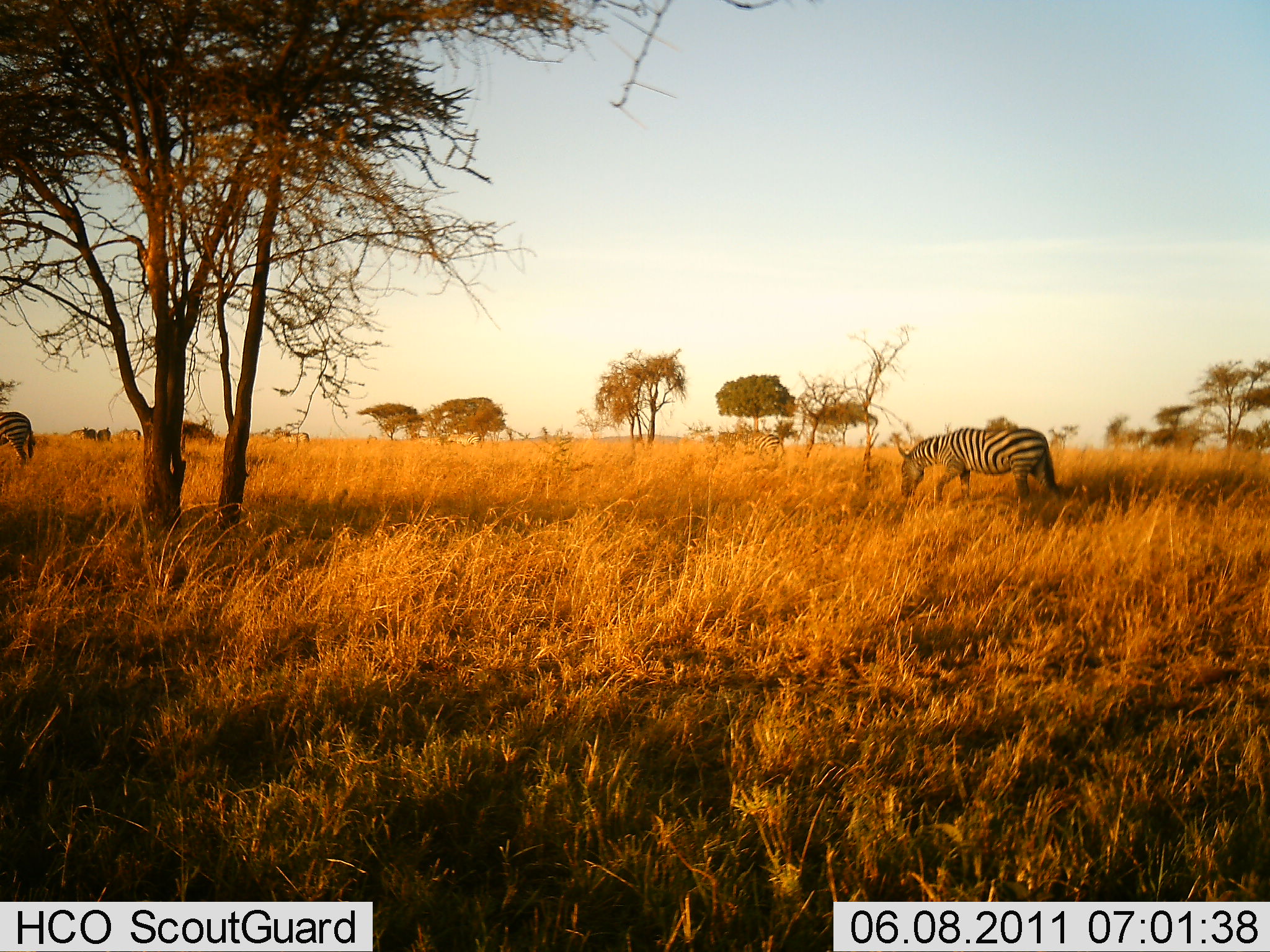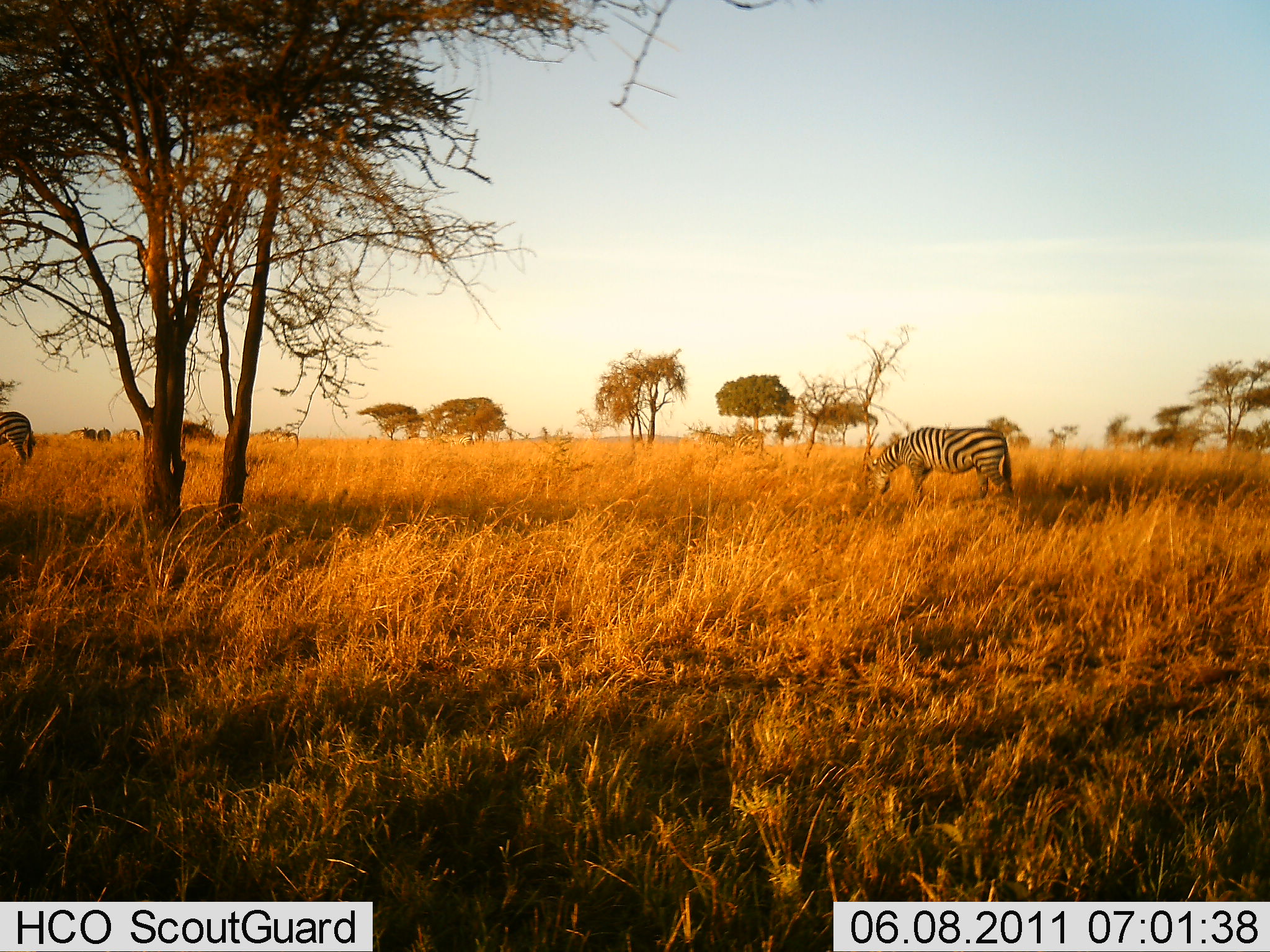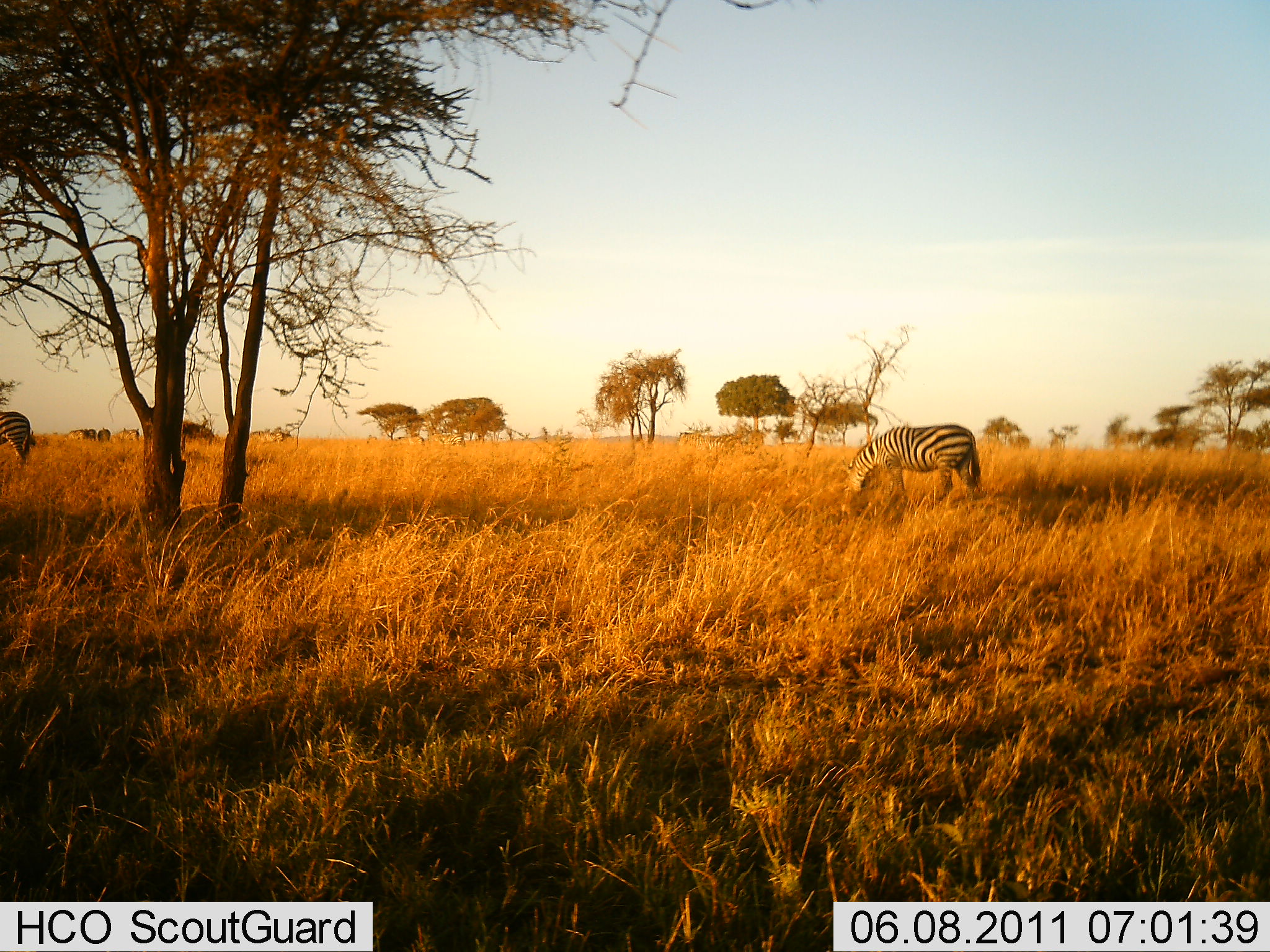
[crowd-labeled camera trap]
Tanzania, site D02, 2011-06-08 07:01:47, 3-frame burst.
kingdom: Animalia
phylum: Chordata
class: Mammalia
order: Perissodactyla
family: Equidae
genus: Equus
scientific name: Equus quagga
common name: plains zebra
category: zebra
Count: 2.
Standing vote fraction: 50%.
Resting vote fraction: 0%.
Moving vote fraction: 42%.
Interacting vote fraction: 0%.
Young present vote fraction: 0%.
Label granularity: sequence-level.